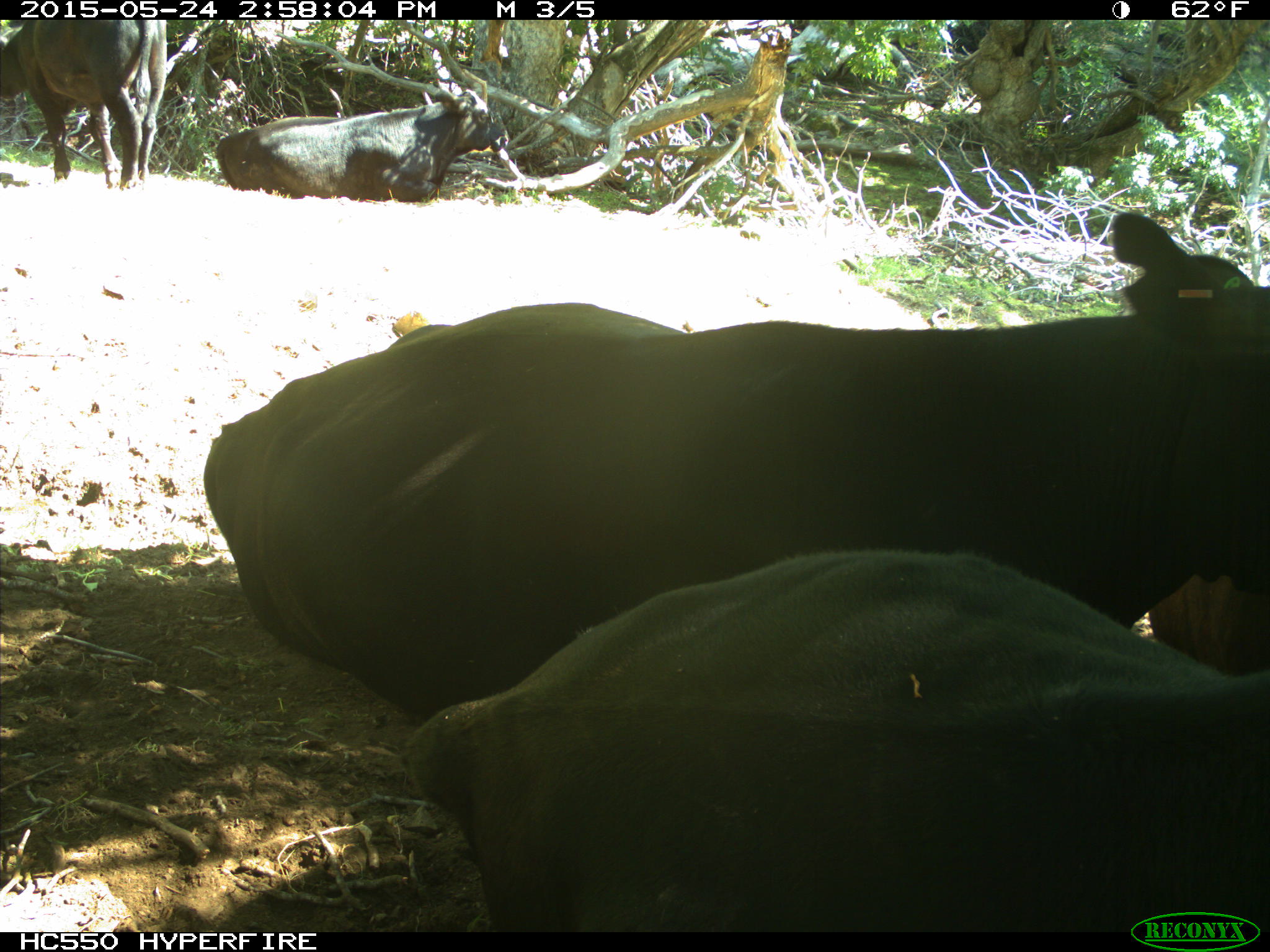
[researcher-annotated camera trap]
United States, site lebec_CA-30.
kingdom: Animalia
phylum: Chordata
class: Mammalia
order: Artiodactyla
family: Bovidae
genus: Bos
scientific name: Bos taurus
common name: domestic cow